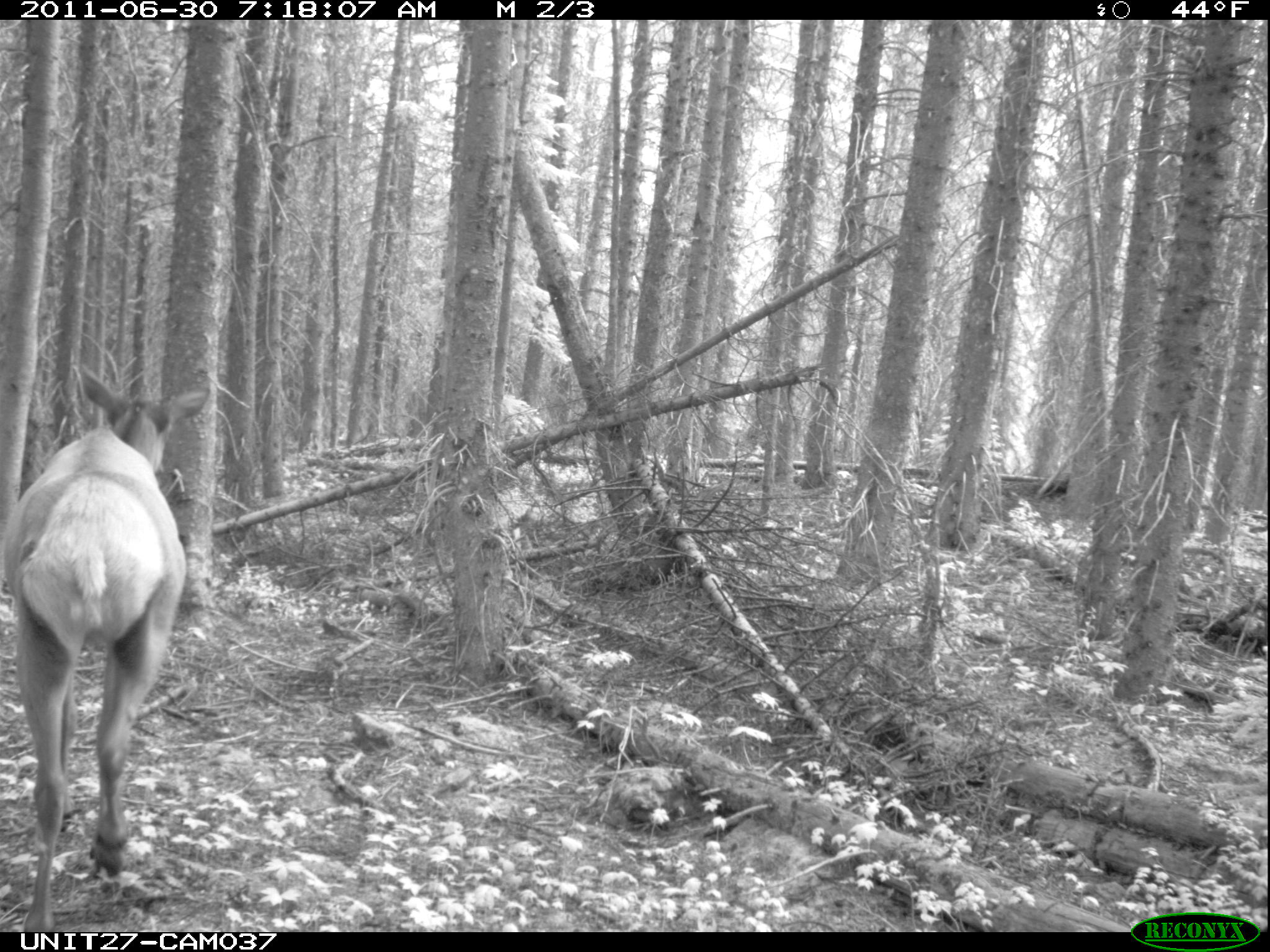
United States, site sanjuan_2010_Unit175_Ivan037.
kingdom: Animalia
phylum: Chordata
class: Mammalia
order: Artiodactyla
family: Cervidae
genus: Cervus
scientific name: Cervus elaphus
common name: red deer